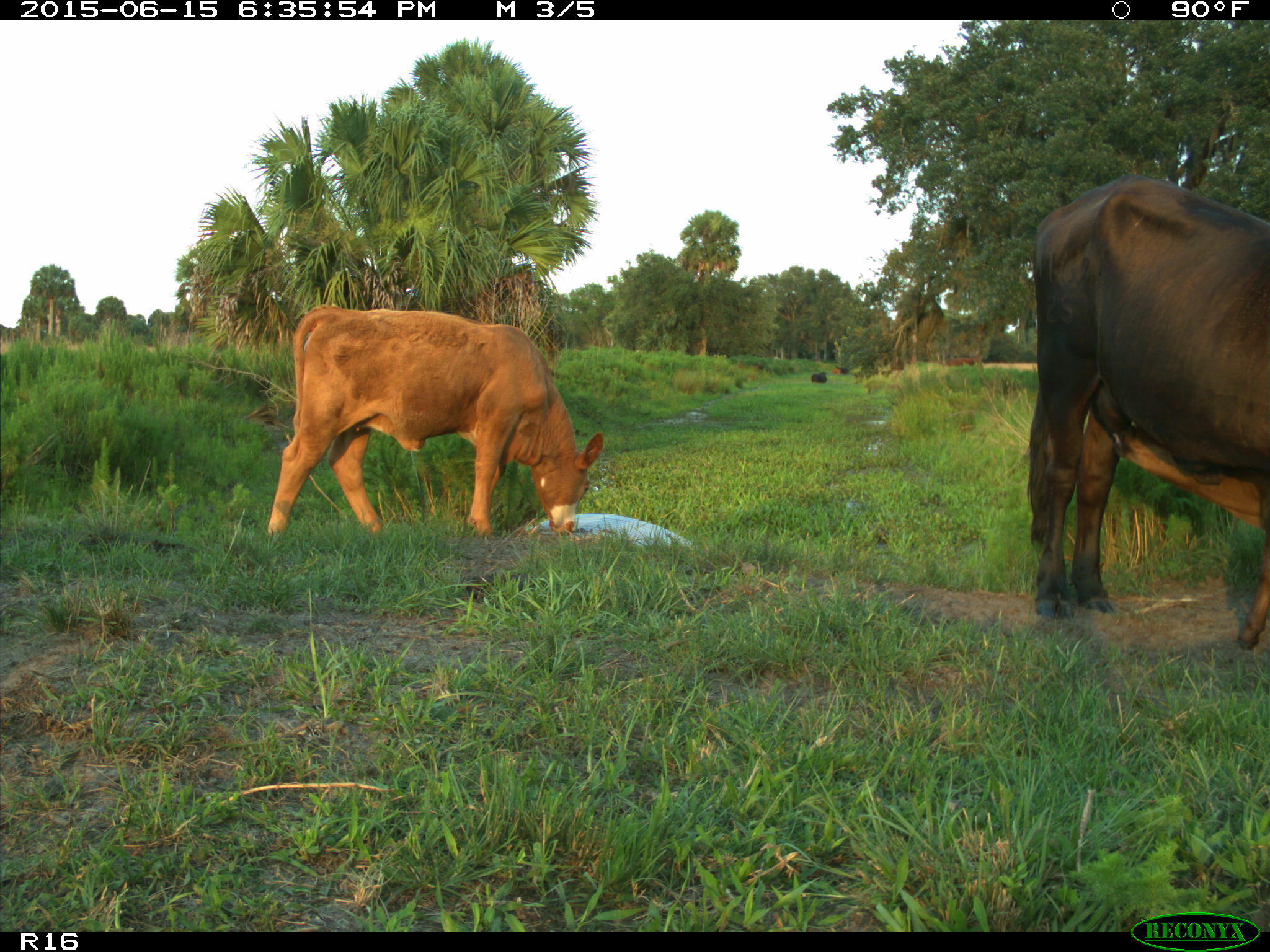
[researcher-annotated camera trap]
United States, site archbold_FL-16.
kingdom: Animalia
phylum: Chordata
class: Mammalia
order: Artiodactyla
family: Bovidae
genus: Bos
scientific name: Bos taurus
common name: domestic cow